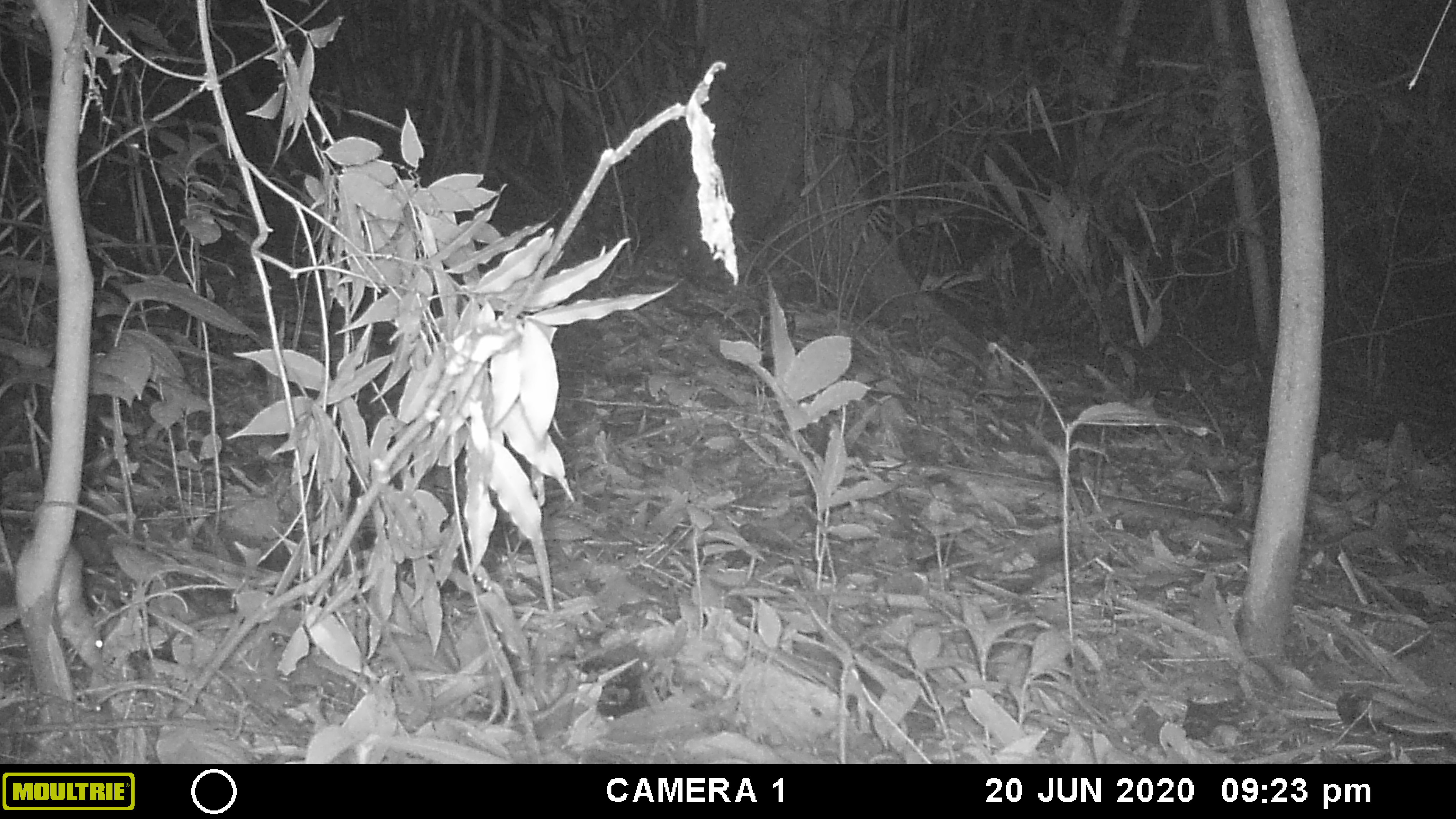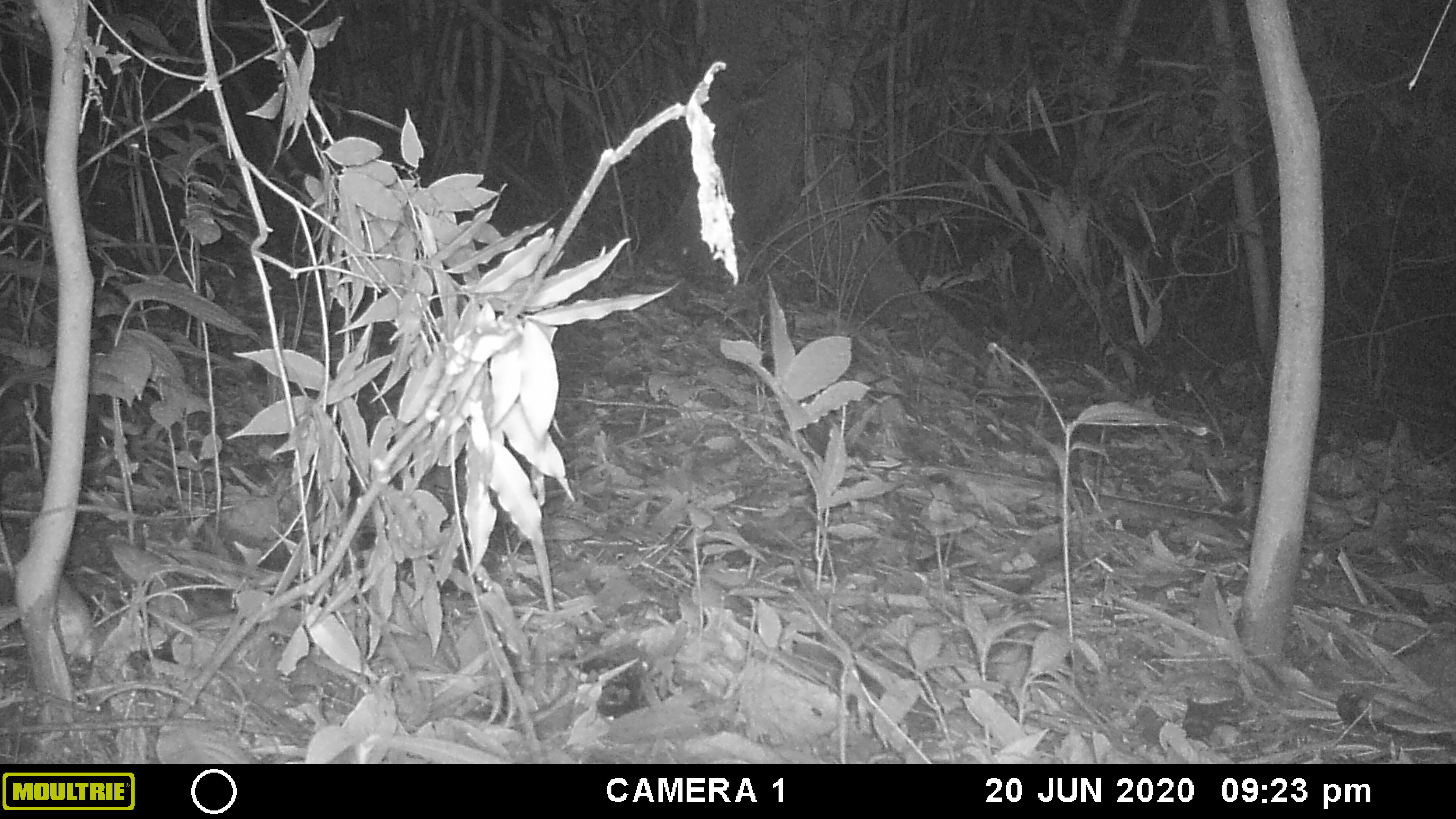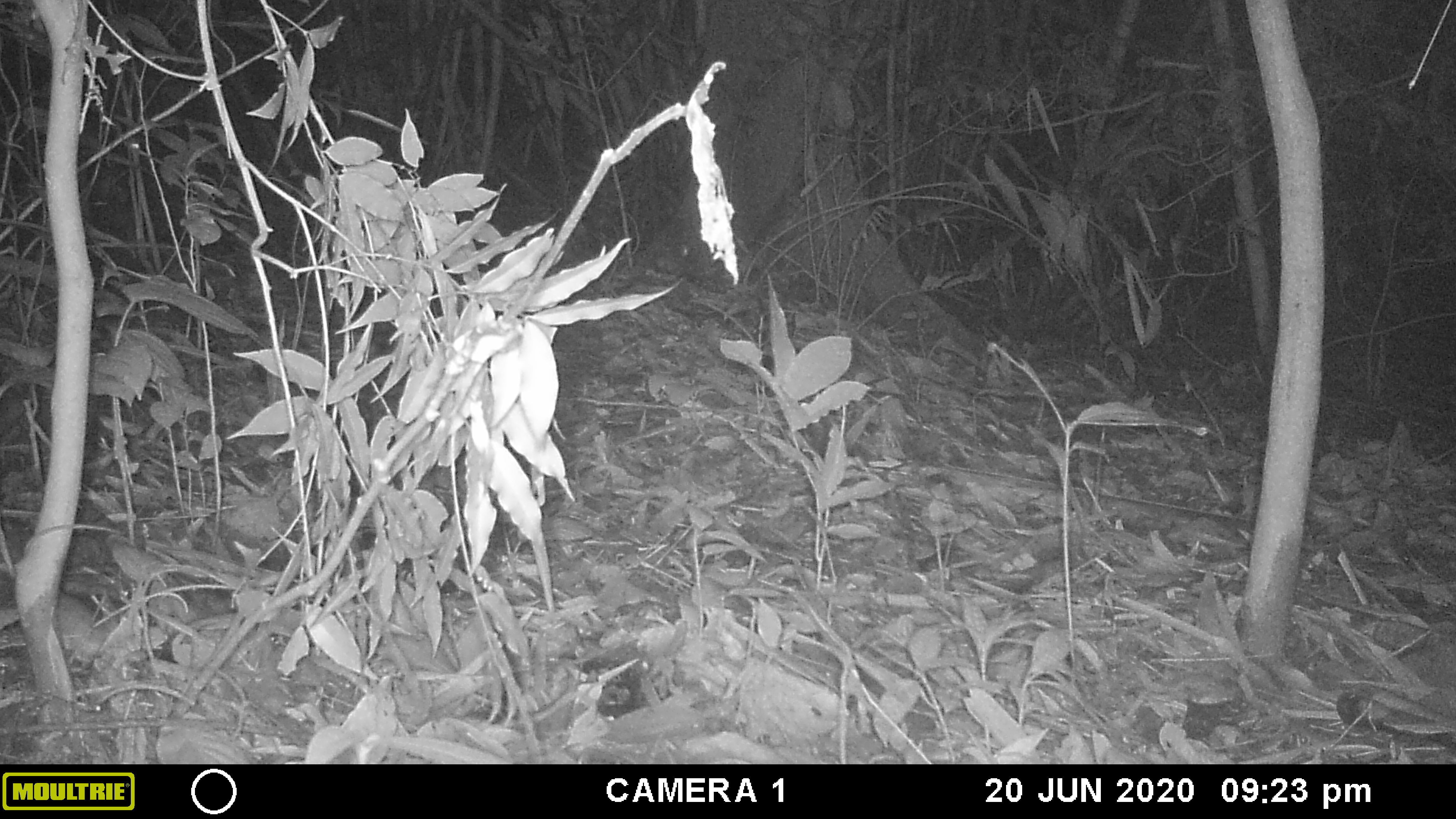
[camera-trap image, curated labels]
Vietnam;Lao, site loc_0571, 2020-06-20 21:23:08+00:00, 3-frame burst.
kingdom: Animalia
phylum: Chordata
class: Mammalia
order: Rodentia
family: Muridae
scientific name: Muridae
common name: old-world mice and rats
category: unidentified murid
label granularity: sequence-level